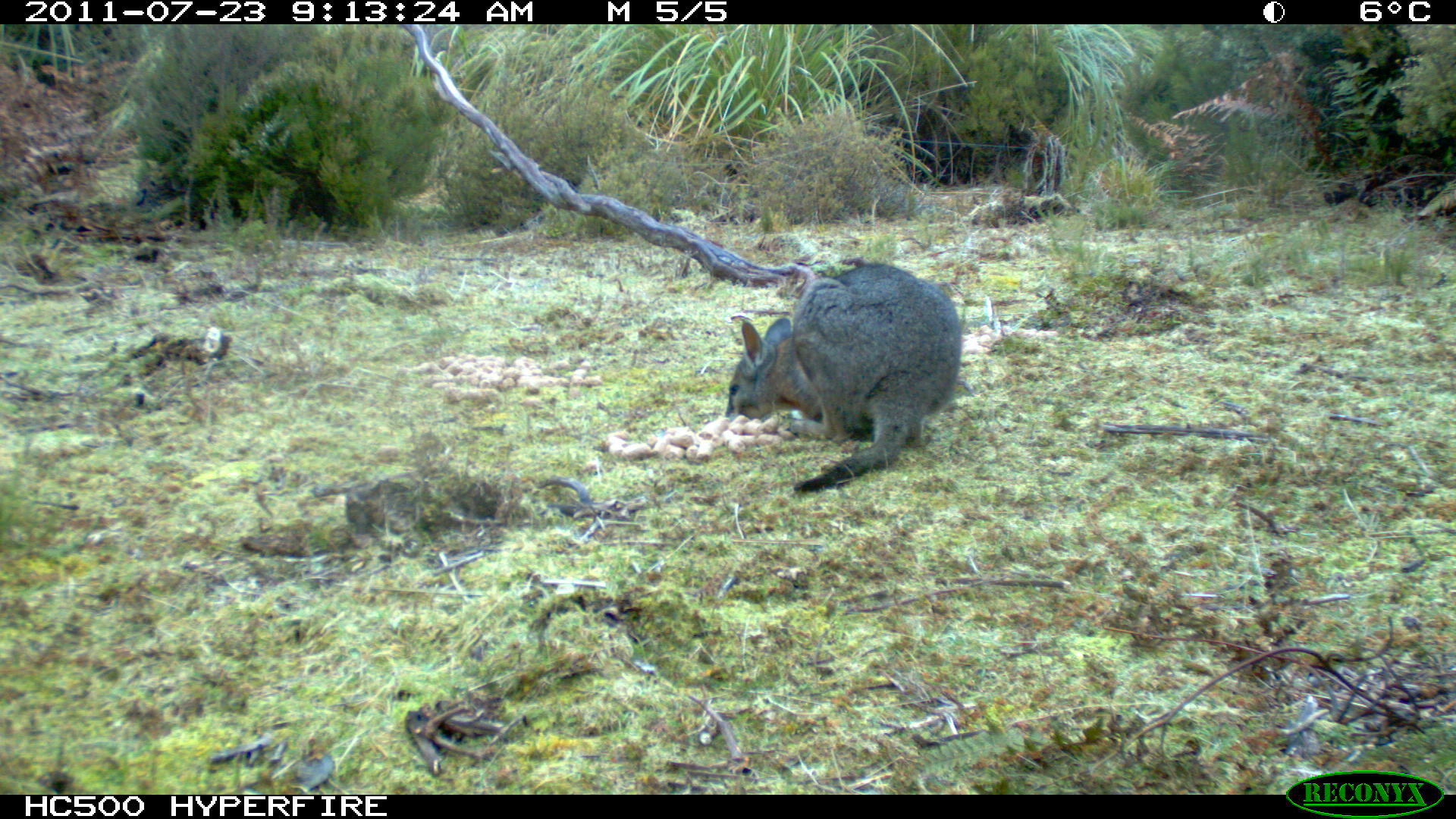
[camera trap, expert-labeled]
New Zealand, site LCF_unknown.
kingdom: Animalia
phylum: Chordata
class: Mammalia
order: Diprotodontia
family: Macropodidae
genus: Notamacropus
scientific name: Notamacropus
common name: wallaby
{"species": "wallaby (Notamacropus)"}